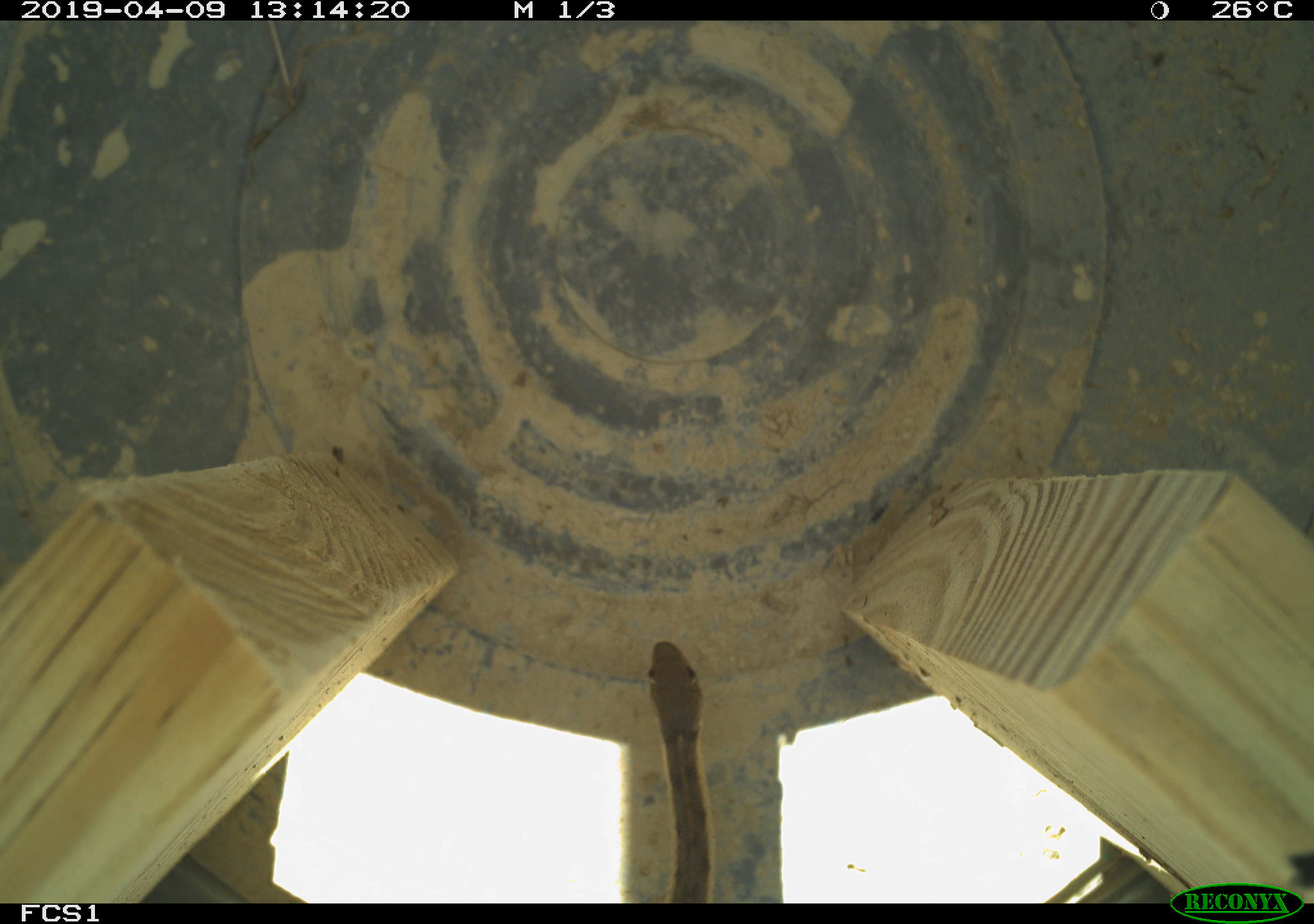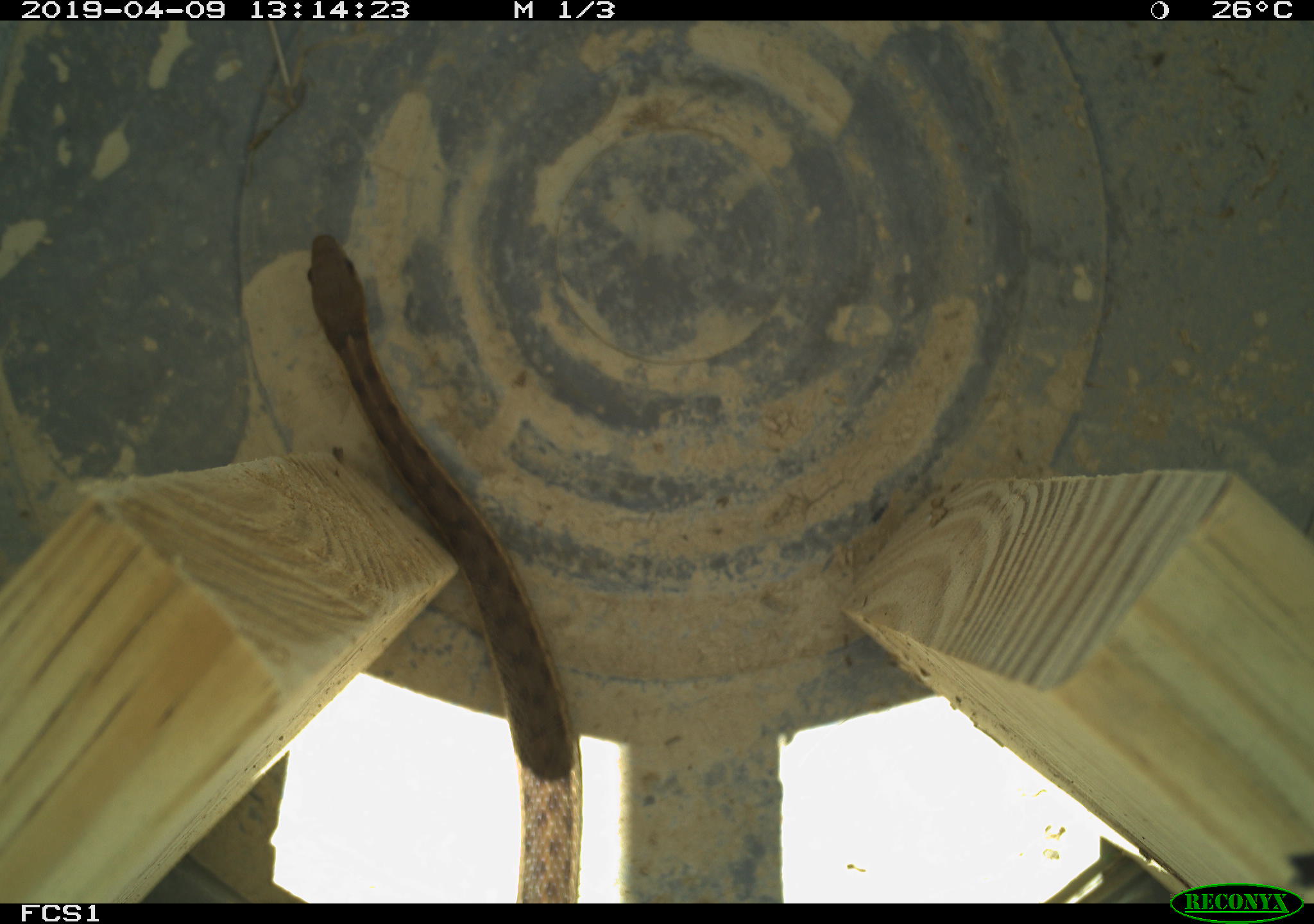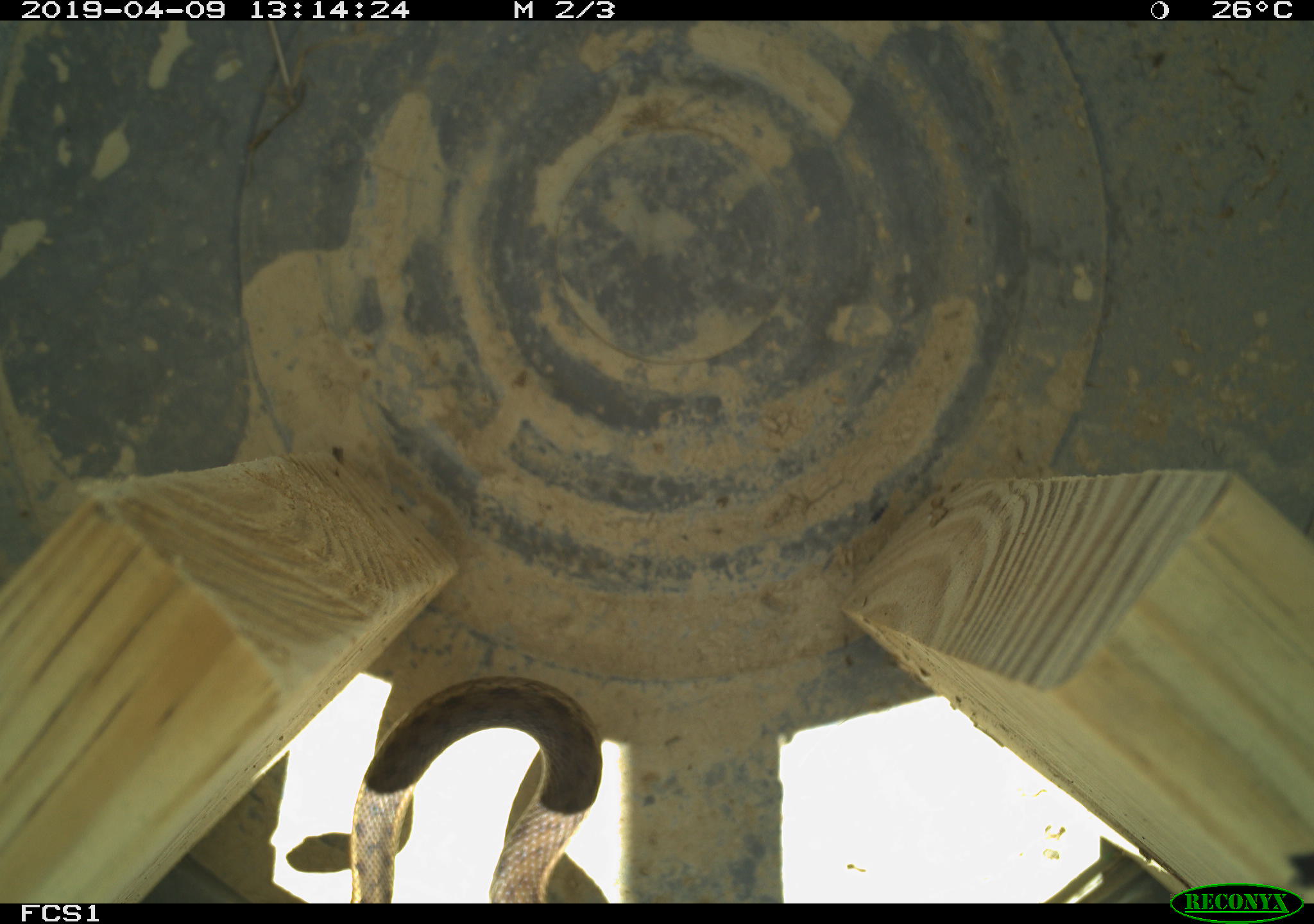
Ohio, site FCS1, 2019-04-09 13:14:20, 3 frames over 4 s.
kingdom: Animalia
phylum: Chordata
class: Reptilia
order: Squamata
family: Colubridae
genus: Thamnophis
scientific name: Thamnophis sirtalis sirtalis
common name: eastern gartersnake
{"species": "eastern gartersnake (Thamnophis sirtalis sirtalis)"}